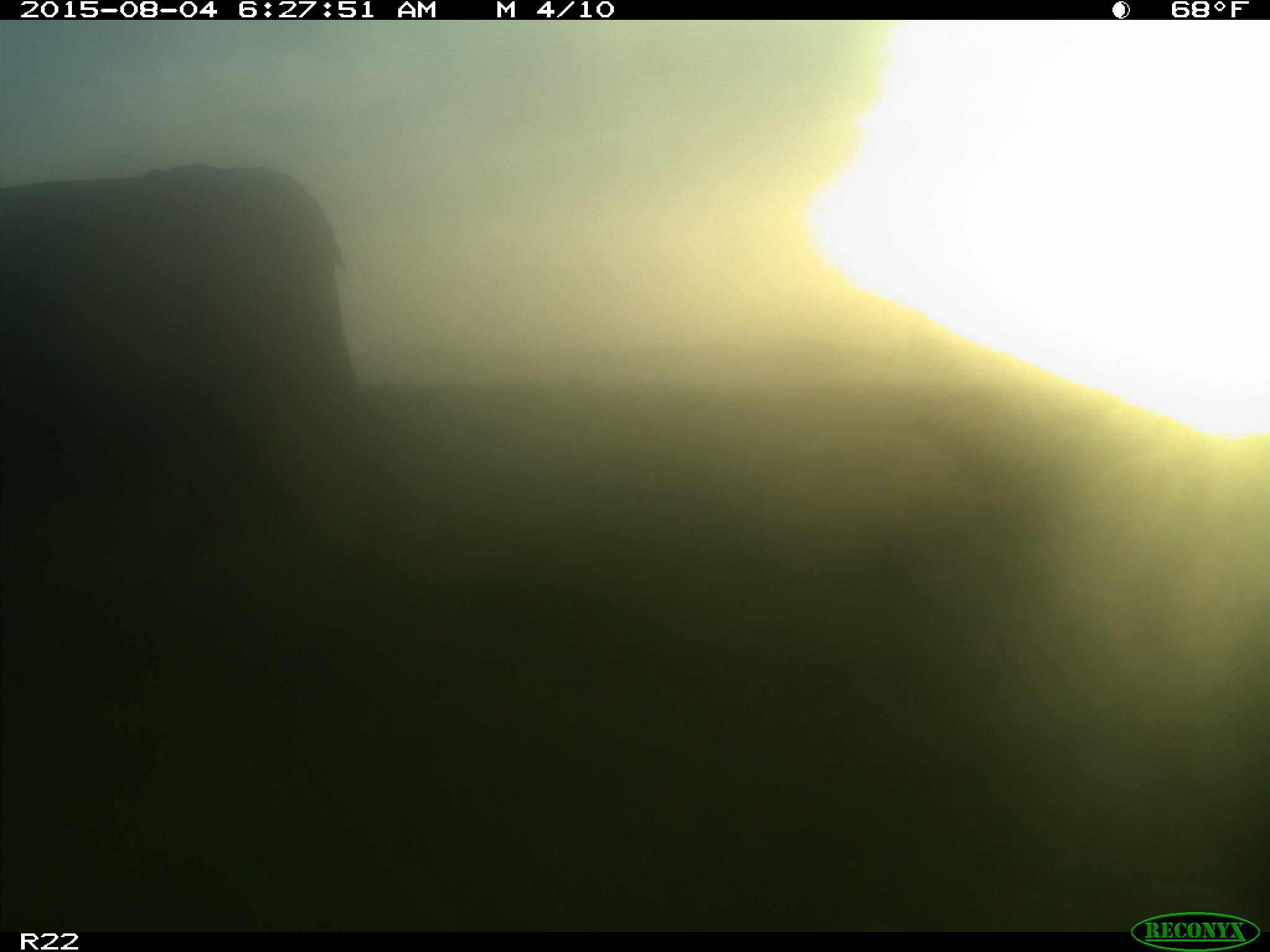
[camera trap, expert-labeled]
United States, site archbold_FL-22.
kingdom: Animalia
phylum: Chordata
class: Mammalia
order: Artiodactyla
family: Bovidae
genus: Bos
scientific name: Bos taurus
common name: domestic cow